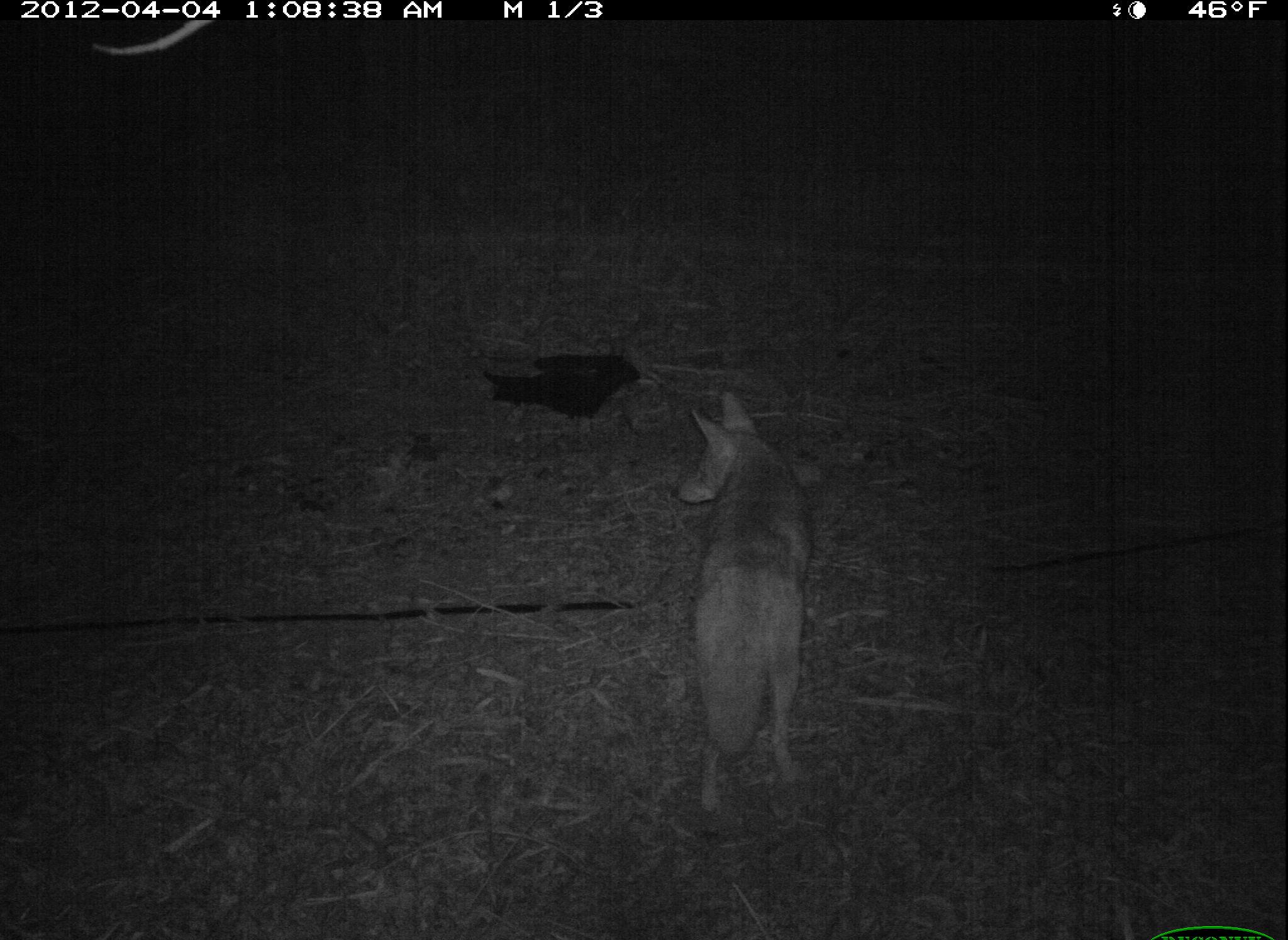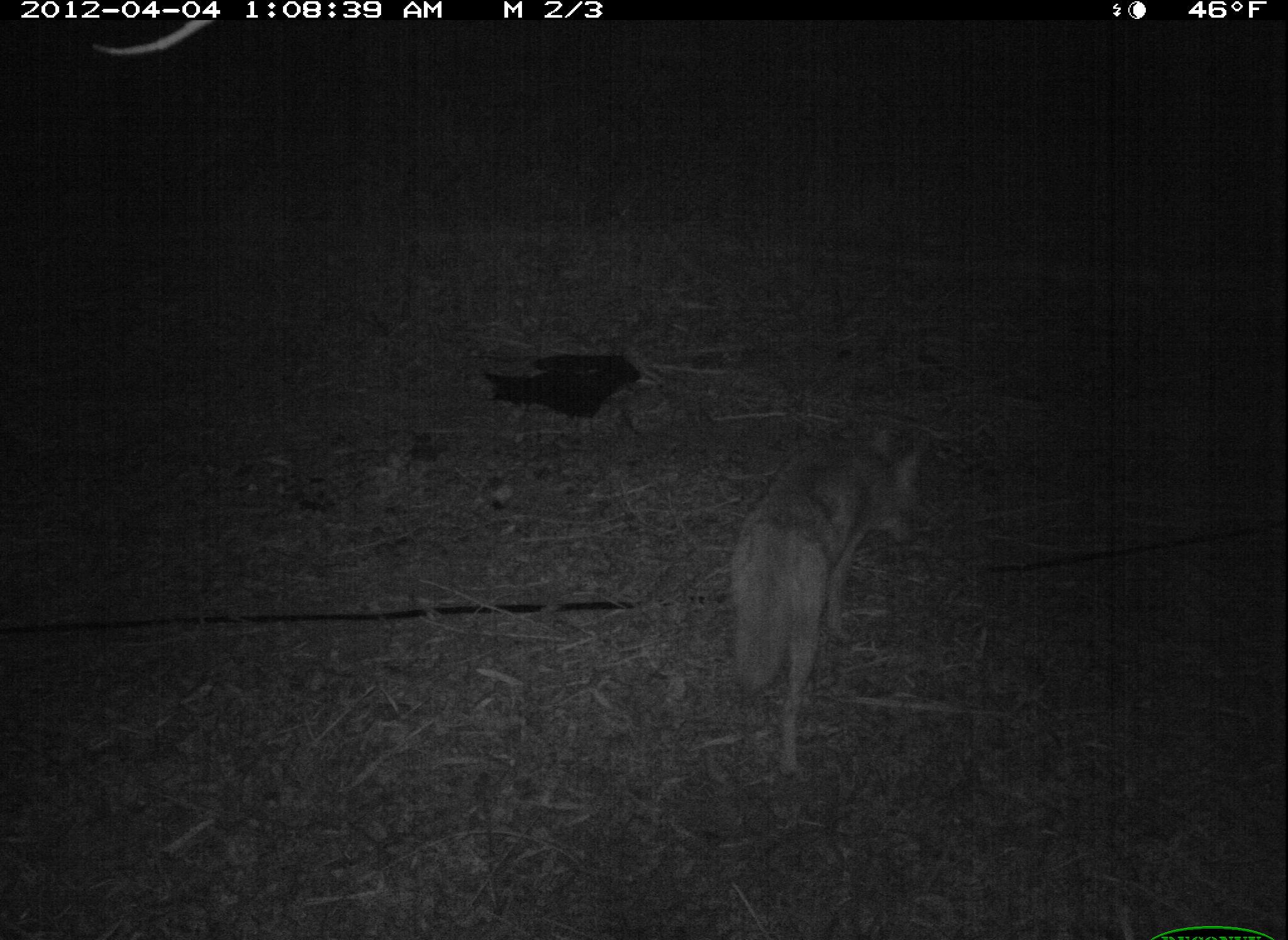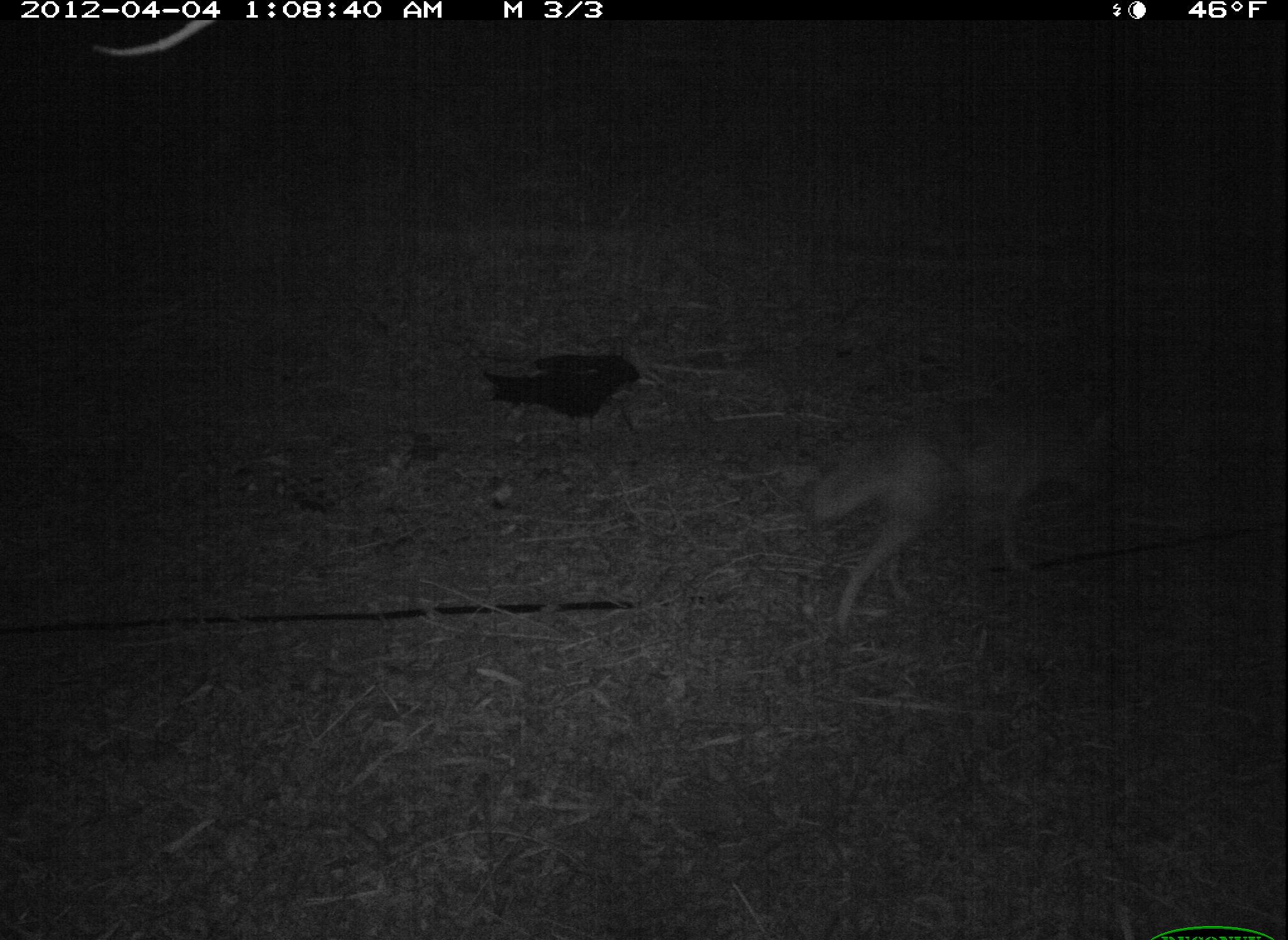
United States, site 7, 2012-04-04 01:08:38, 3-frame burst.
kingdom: Animalia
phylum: Chordata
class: Mammalia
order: Carnivora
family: Canidae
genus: Canis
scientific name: Canis latrans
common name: coyote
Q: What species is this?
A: Coyote (Canis latrans).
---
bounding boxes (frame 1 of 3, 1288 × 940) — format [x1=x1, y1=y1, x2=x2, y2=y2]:
coyote: [x1=655, y1=383, x2=831, y2=834]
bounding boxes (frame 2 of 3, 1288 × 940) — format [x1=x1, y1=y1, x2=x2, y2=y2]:
coyote: [x1=715, y1=398, x2=937, y2=781]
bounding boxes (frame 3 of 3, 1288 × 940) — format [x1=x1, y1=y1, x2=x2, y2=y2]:
coyote: [x1=784, y1=364, x2=1138, y2=654]